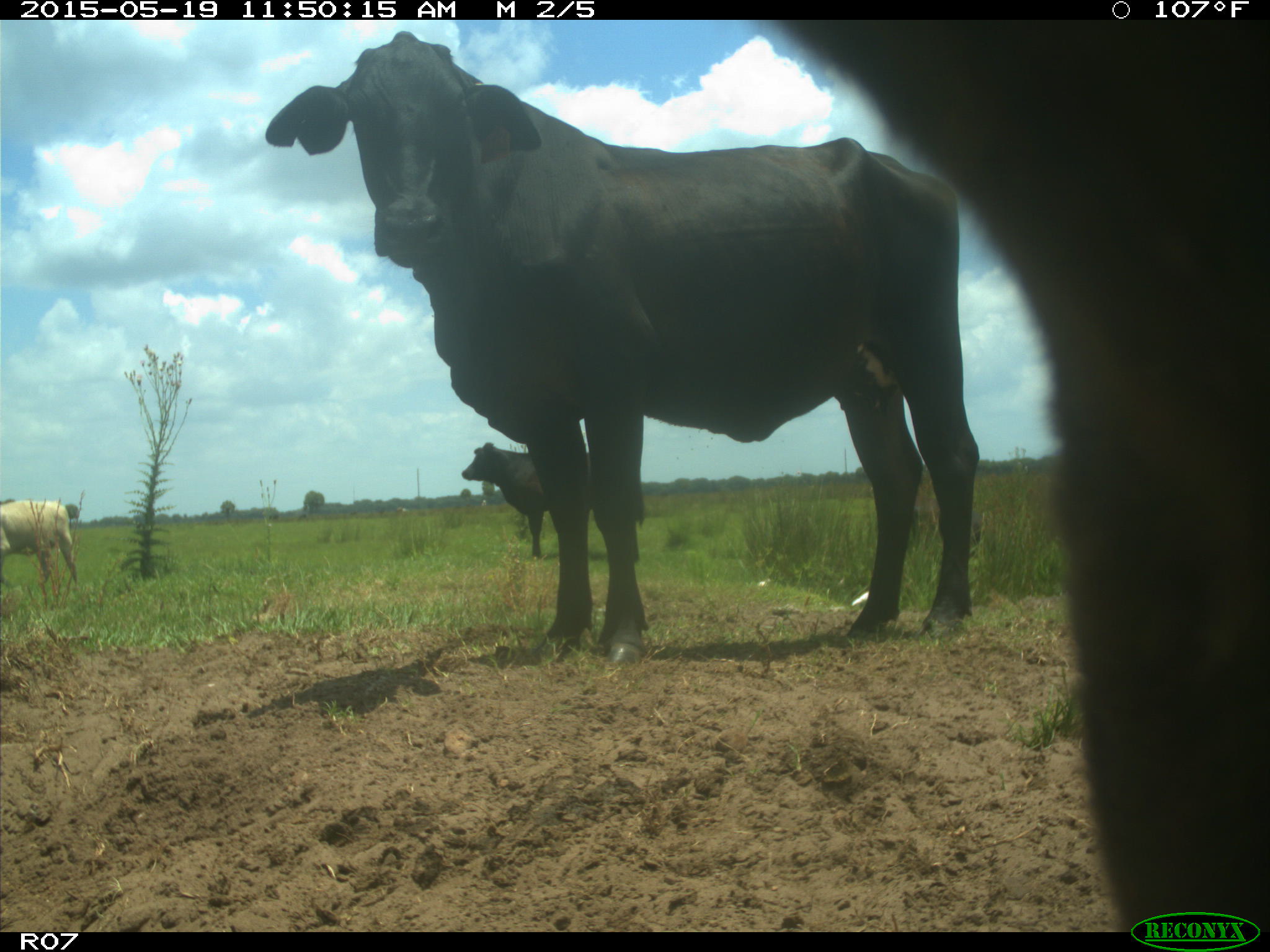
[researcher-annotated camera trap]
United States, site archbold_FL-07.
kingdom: Animalia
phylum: Chordata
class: Mammalia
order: Artiodactyla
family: Bovidae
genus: Bos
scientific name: Bos taurus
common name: domestic cow